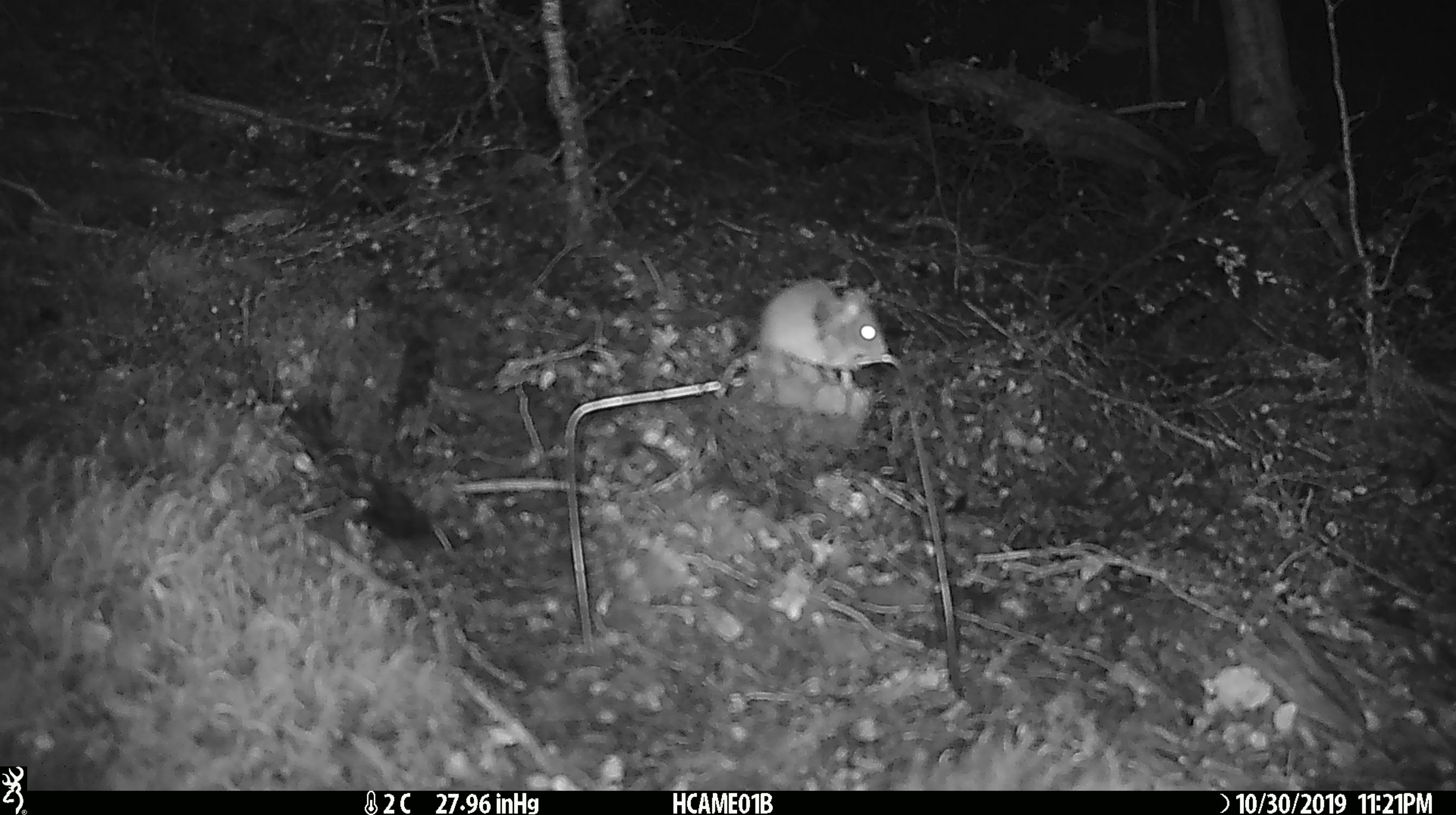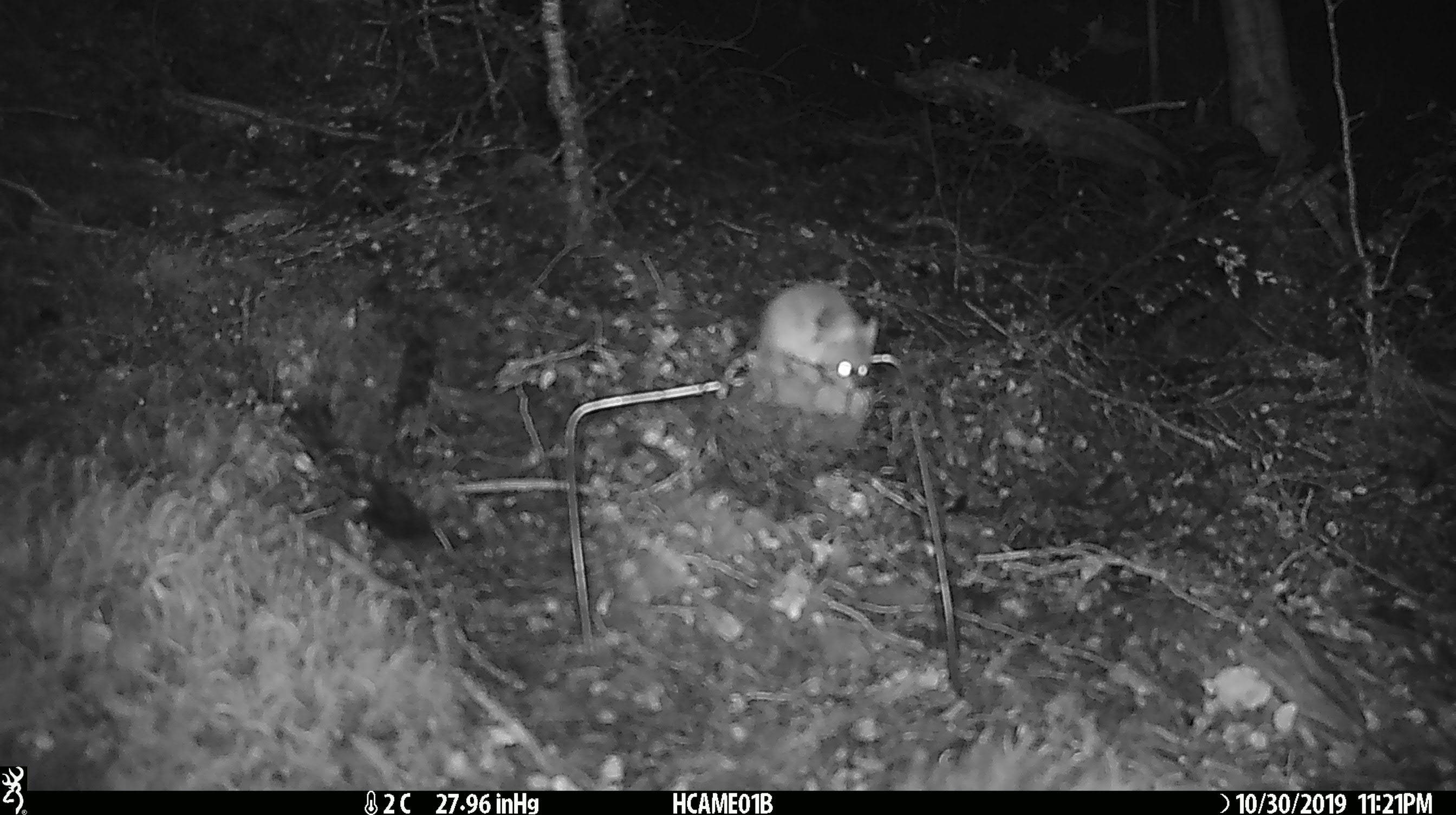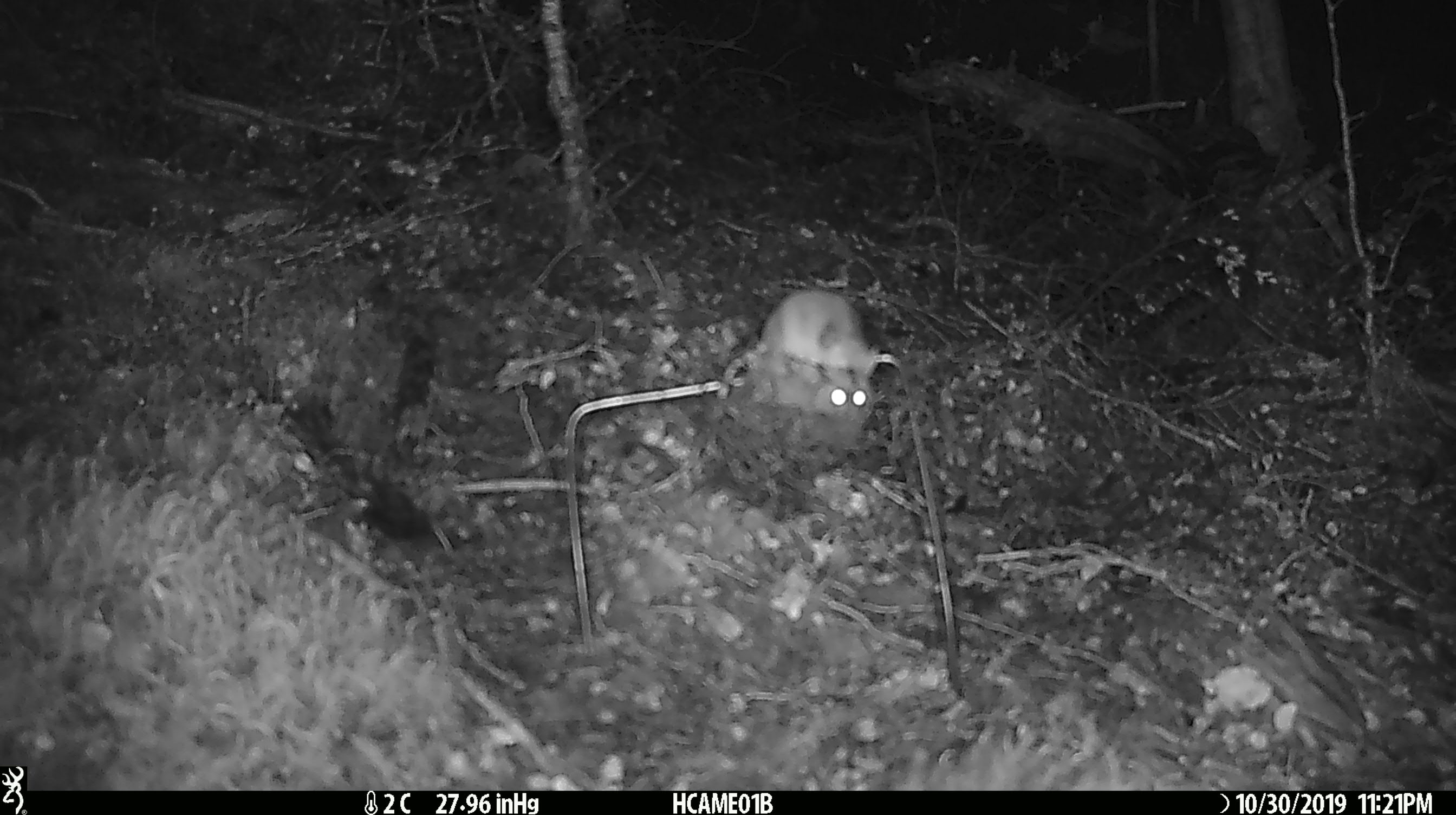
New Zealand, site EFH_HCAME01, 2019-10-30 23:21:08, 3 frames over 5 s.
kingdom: Animalia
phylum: Chordata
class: Mammalia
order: Rodentia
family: Muridae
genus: Mus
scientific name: Mus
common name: mouse